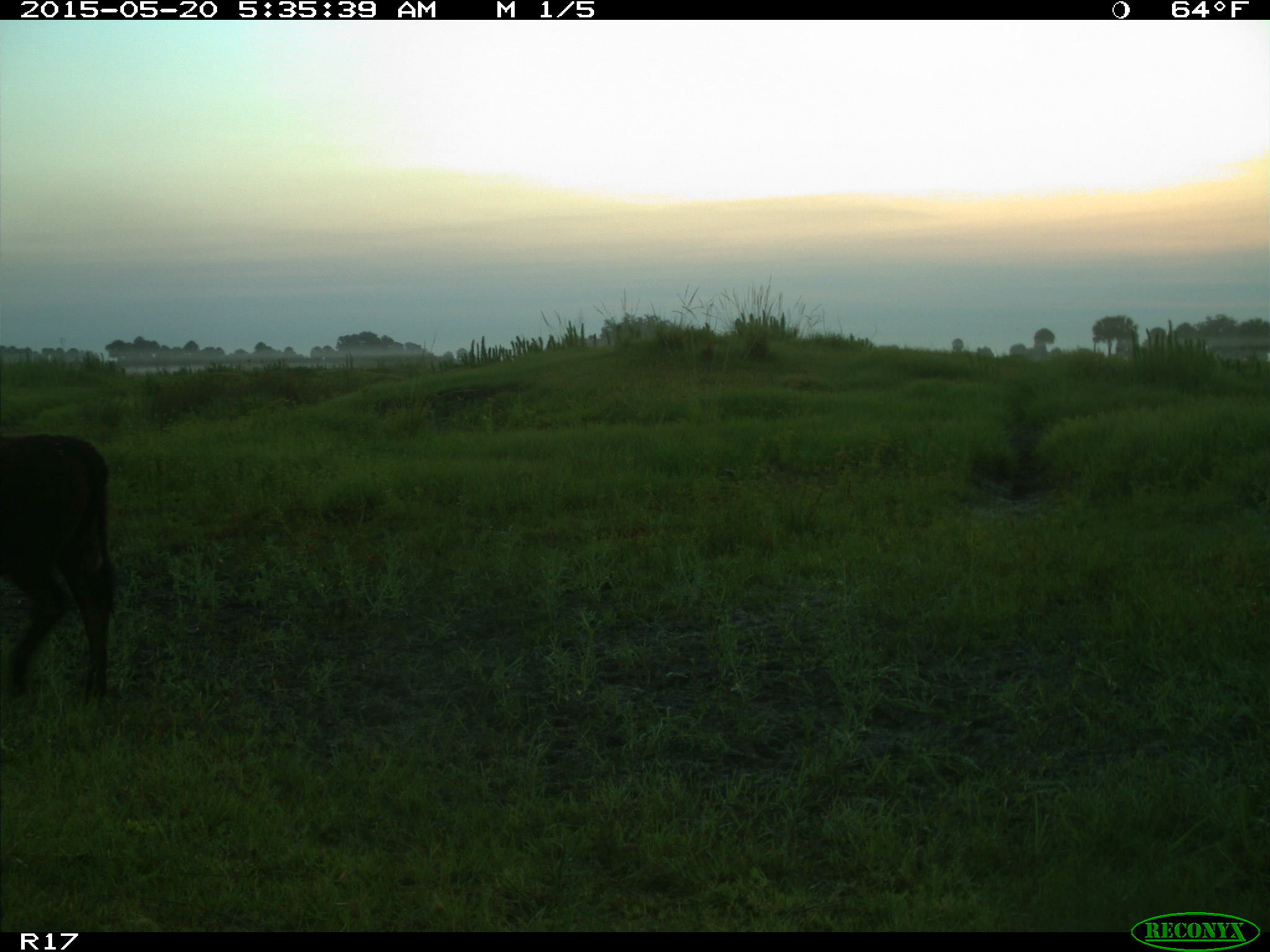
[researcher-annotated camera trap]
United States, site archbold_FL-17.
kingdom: Animalia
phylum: Chordata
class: Mammalia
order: Artiodactyla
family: Bovidae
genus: Bos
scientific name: Bos taurus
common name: domestic cow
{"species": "Bos taurus (domestic cow)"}